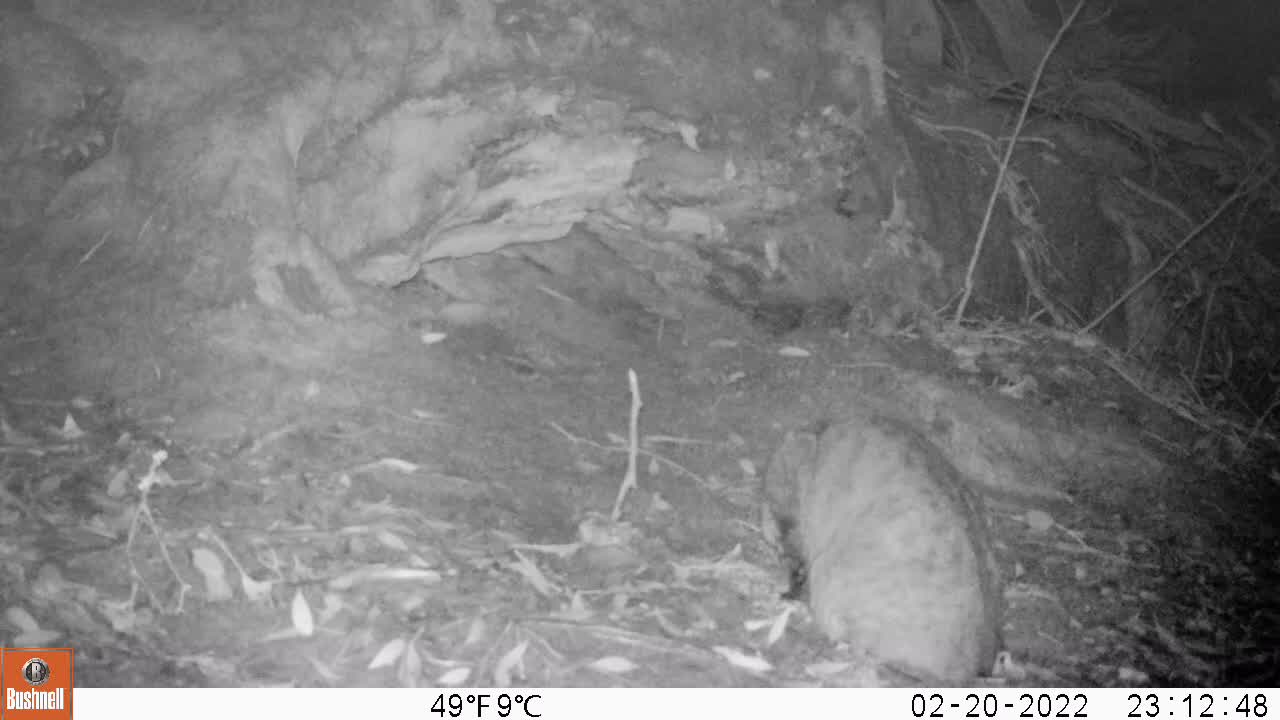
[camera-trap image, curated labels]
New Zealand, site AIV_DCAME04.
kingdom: Animalia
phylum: Chordata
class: Mammalia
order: Carnivora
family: Felidae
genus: Felis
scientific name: Felis catus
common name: domestic cat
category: cat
Cat (domestic cat) (Felis catus).